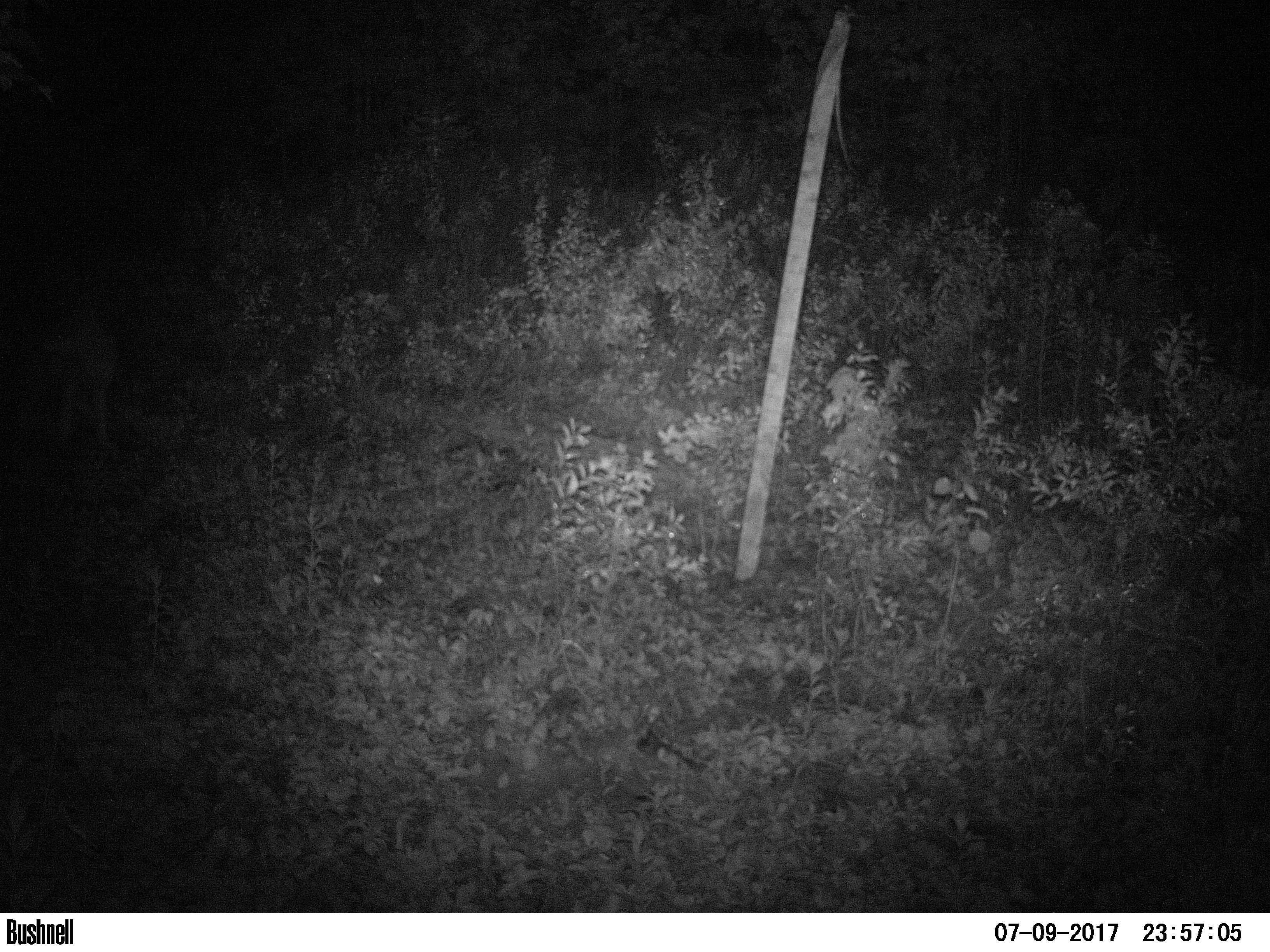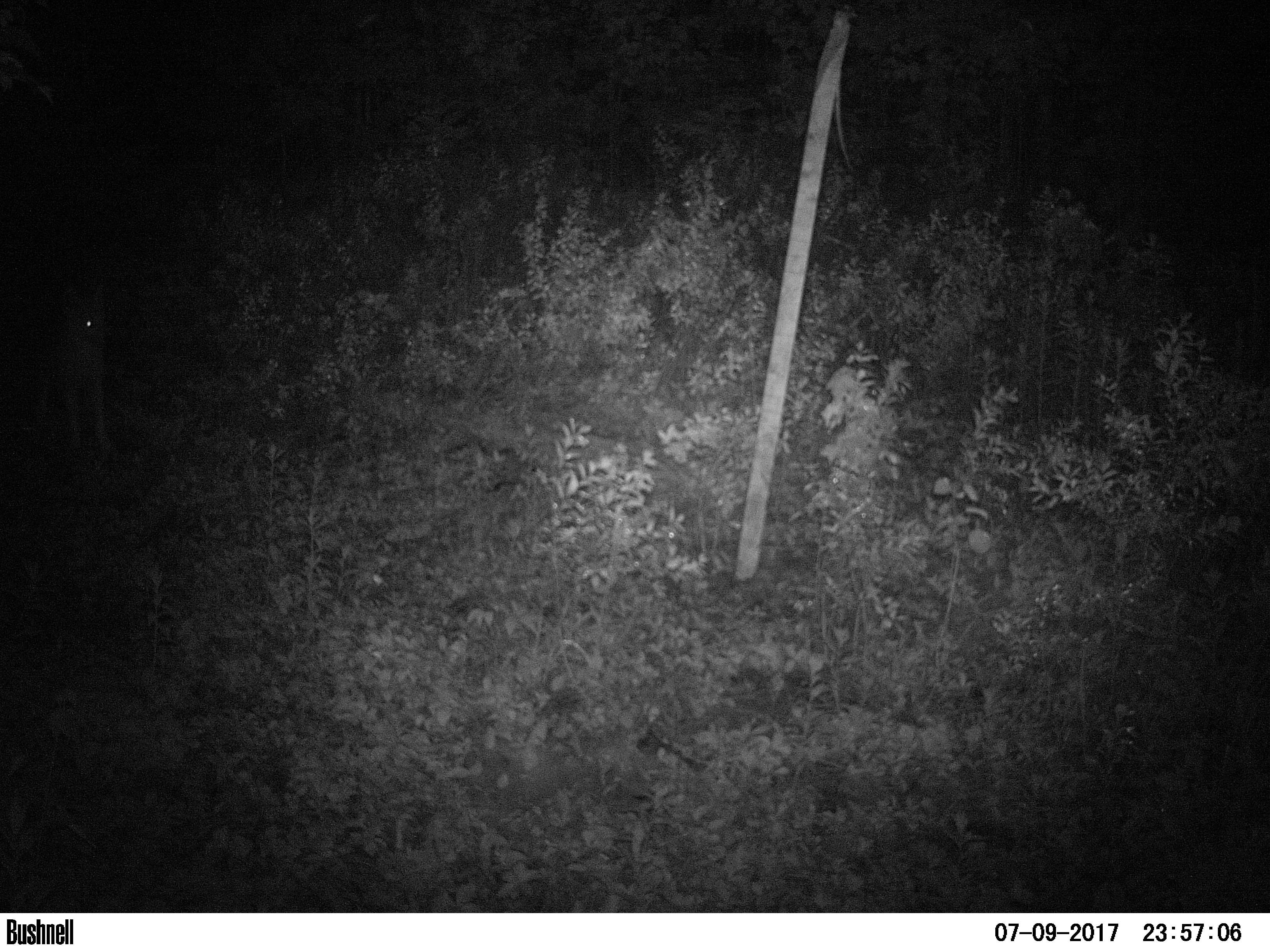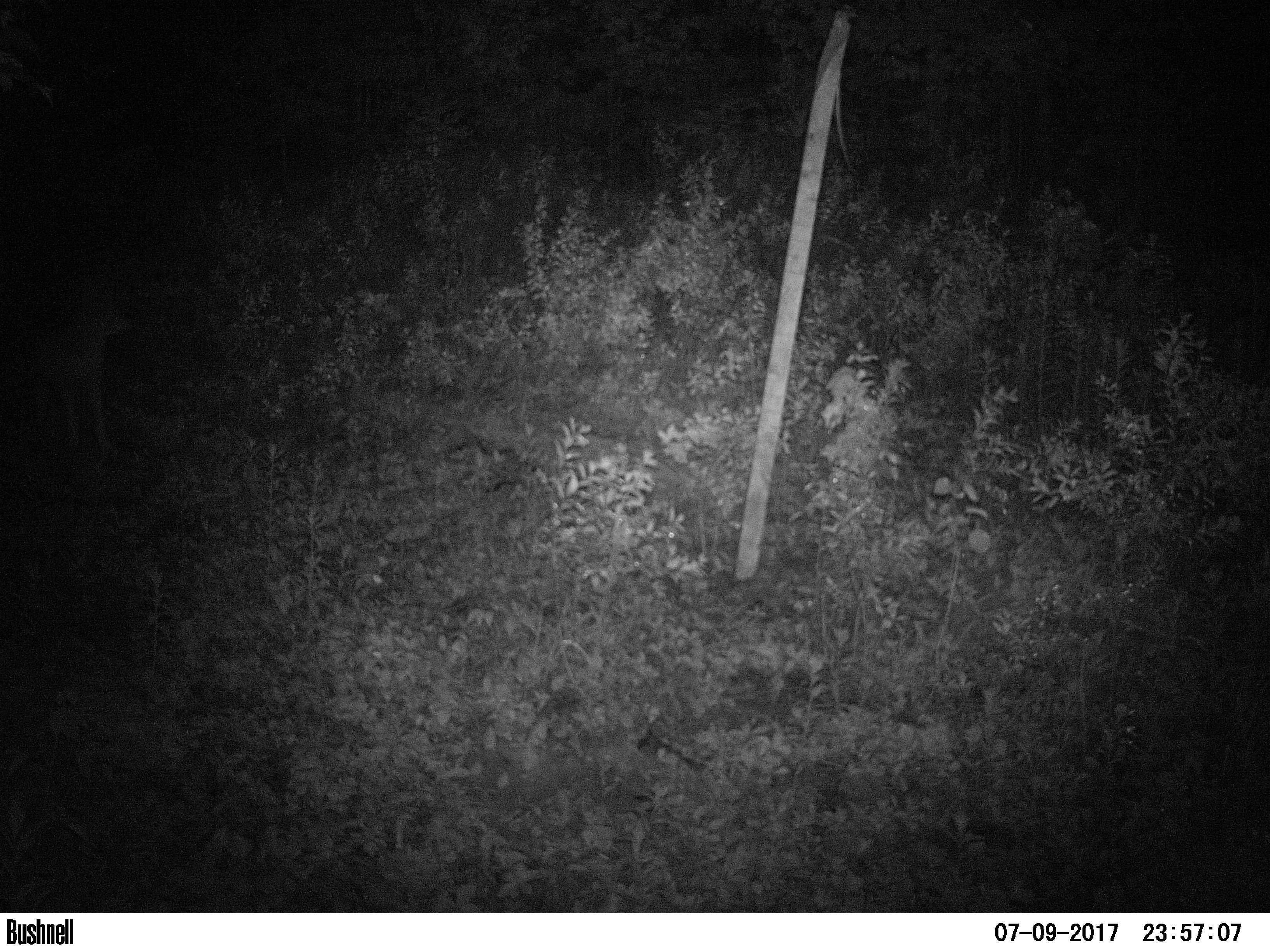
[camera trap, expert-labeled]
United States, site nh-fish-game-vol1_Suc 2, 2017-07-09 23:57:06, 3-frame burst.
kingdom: Animalia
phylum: Chordata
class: Mammalia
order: Carnivora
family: Canidae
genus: Canis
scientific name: Canis latrans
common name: coyote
Coyote (Canis latrans).